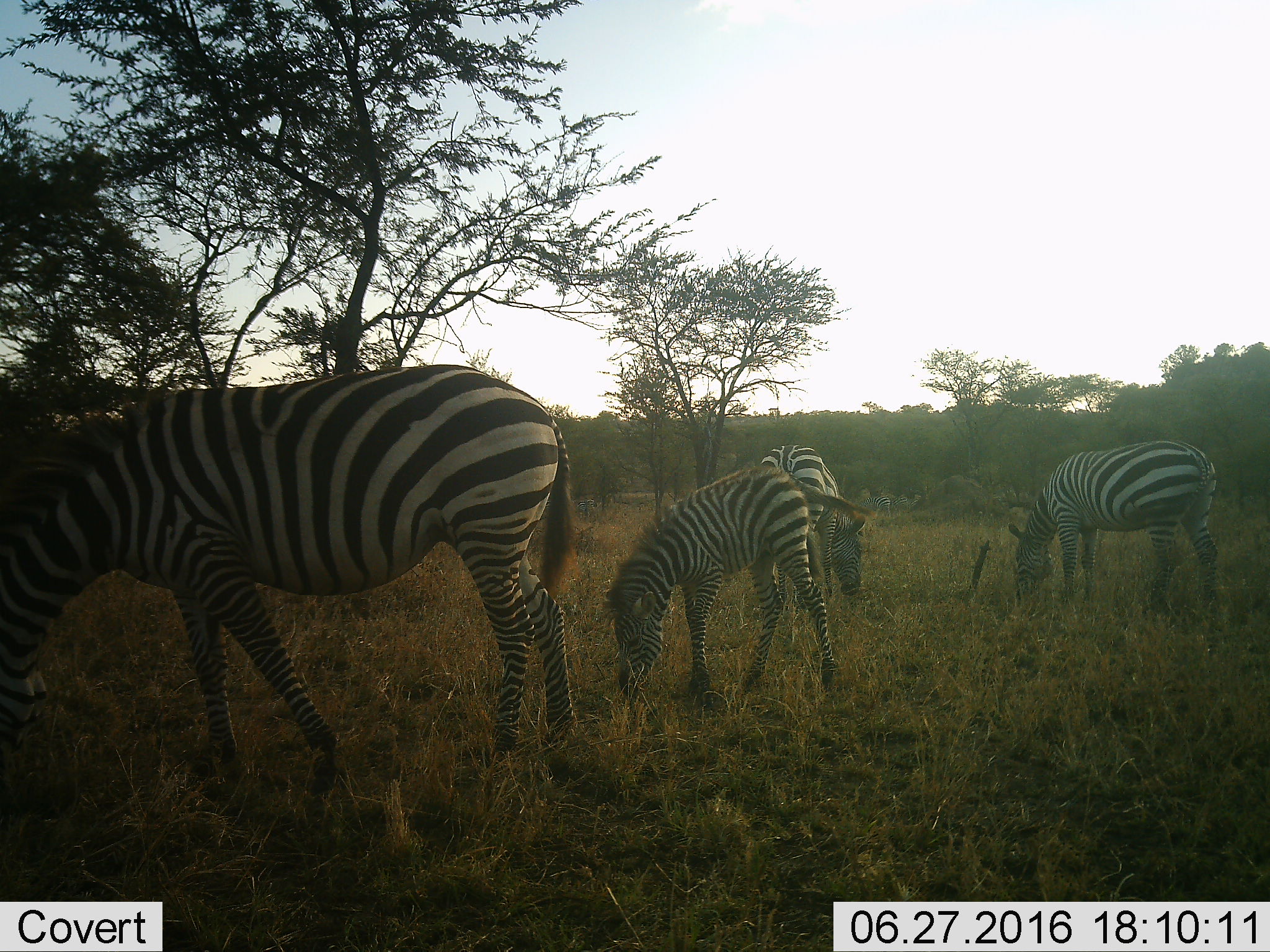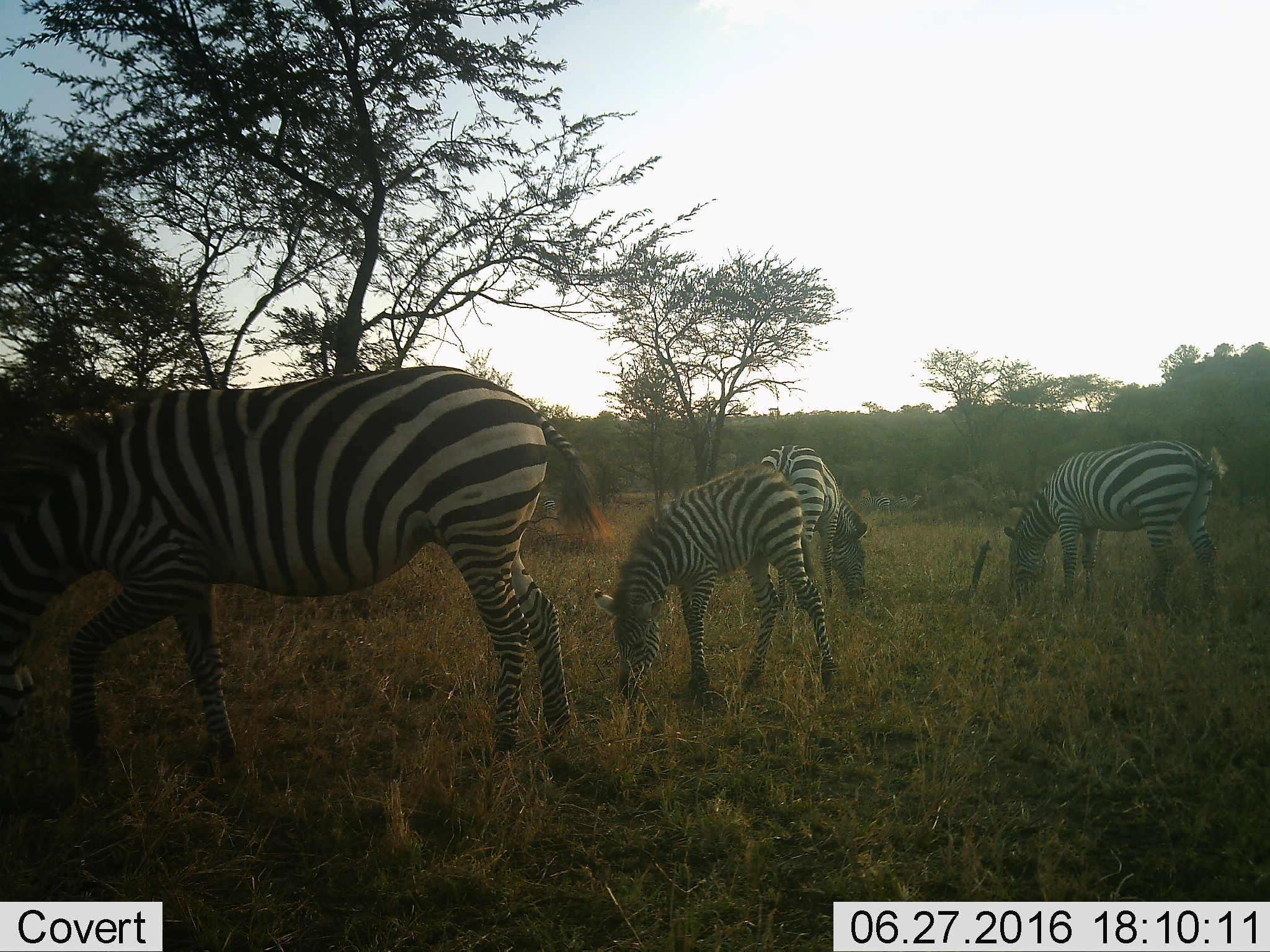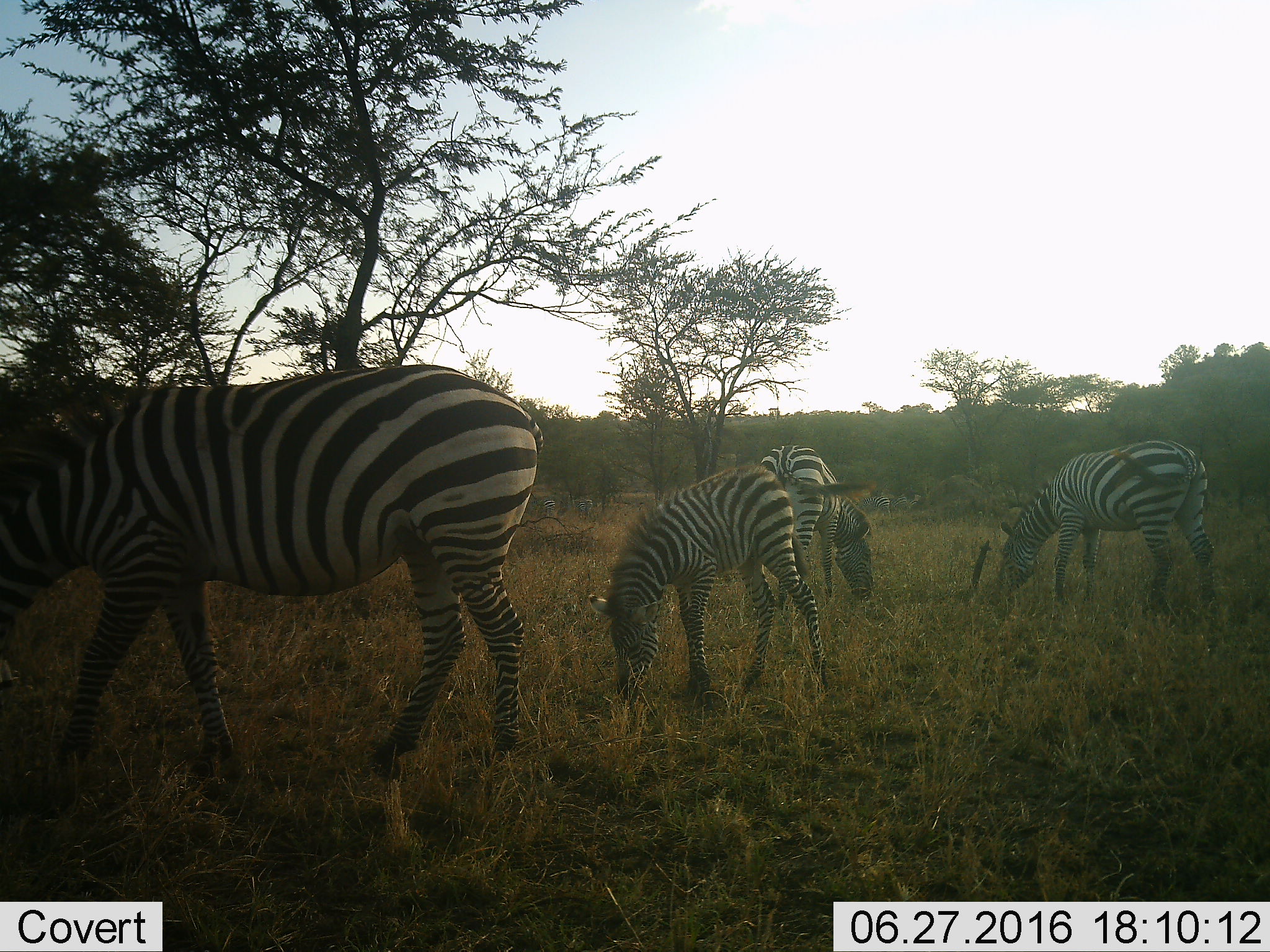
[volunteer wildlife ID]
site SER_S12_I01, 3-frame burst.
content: unidentified animal